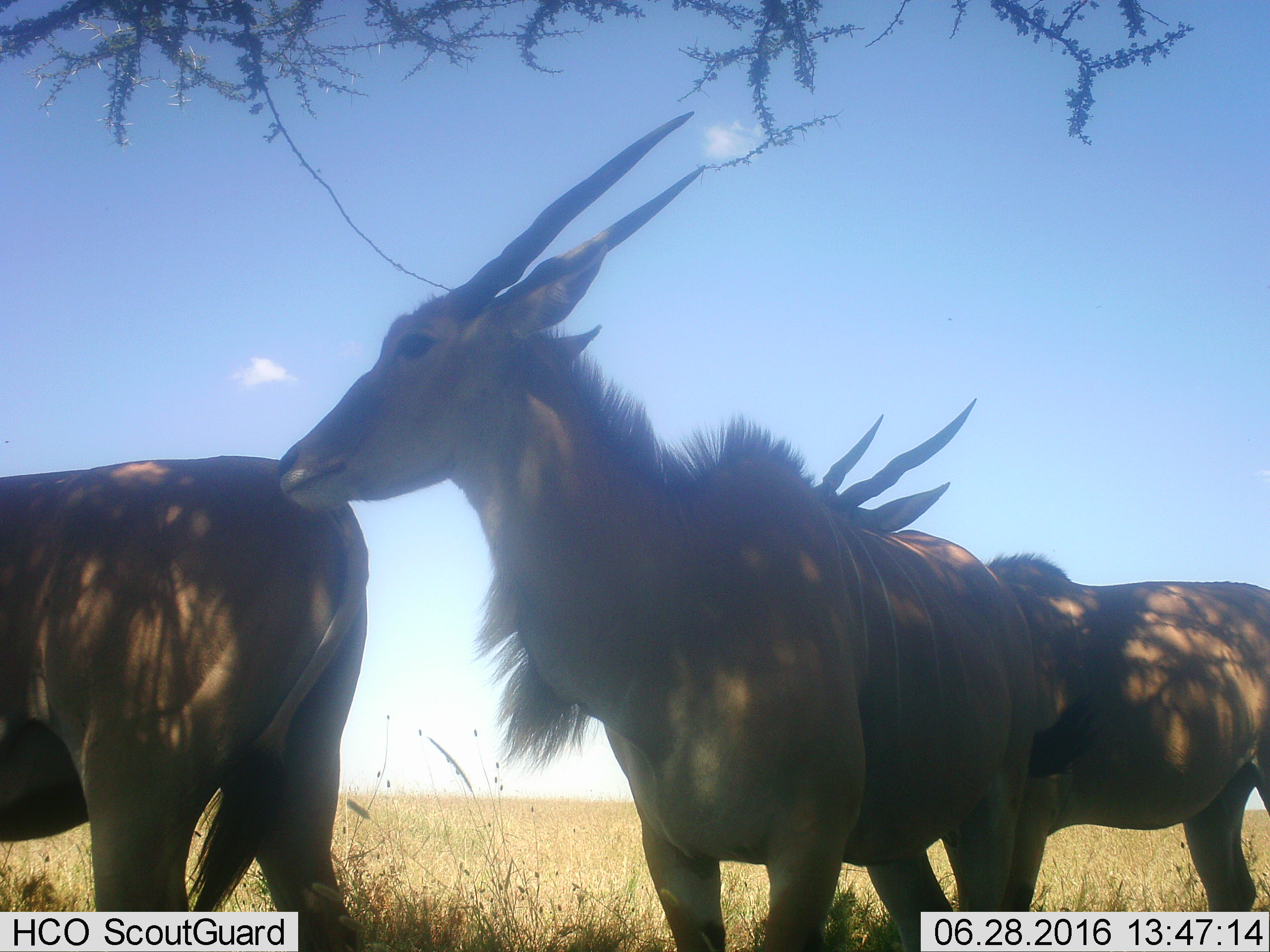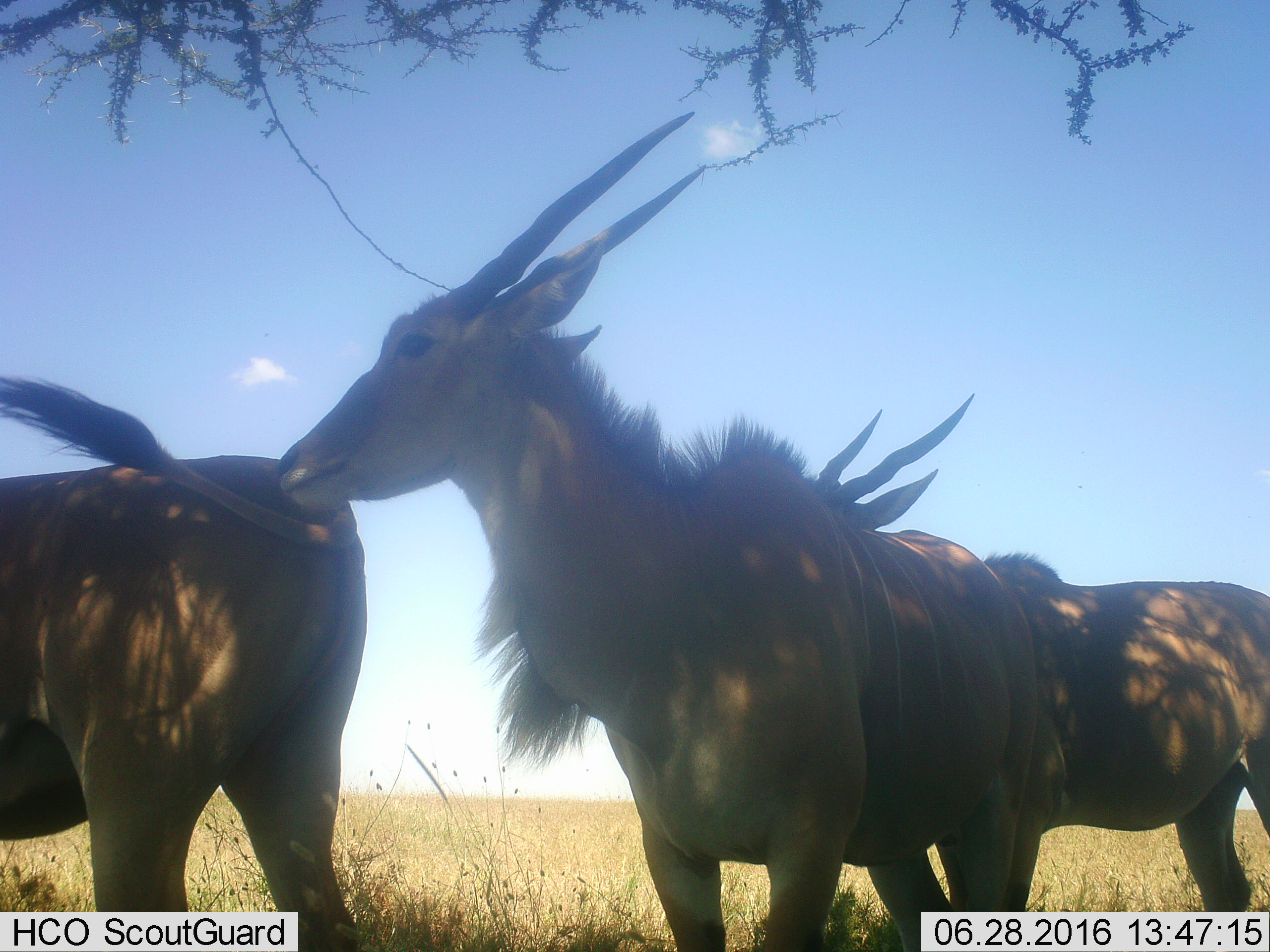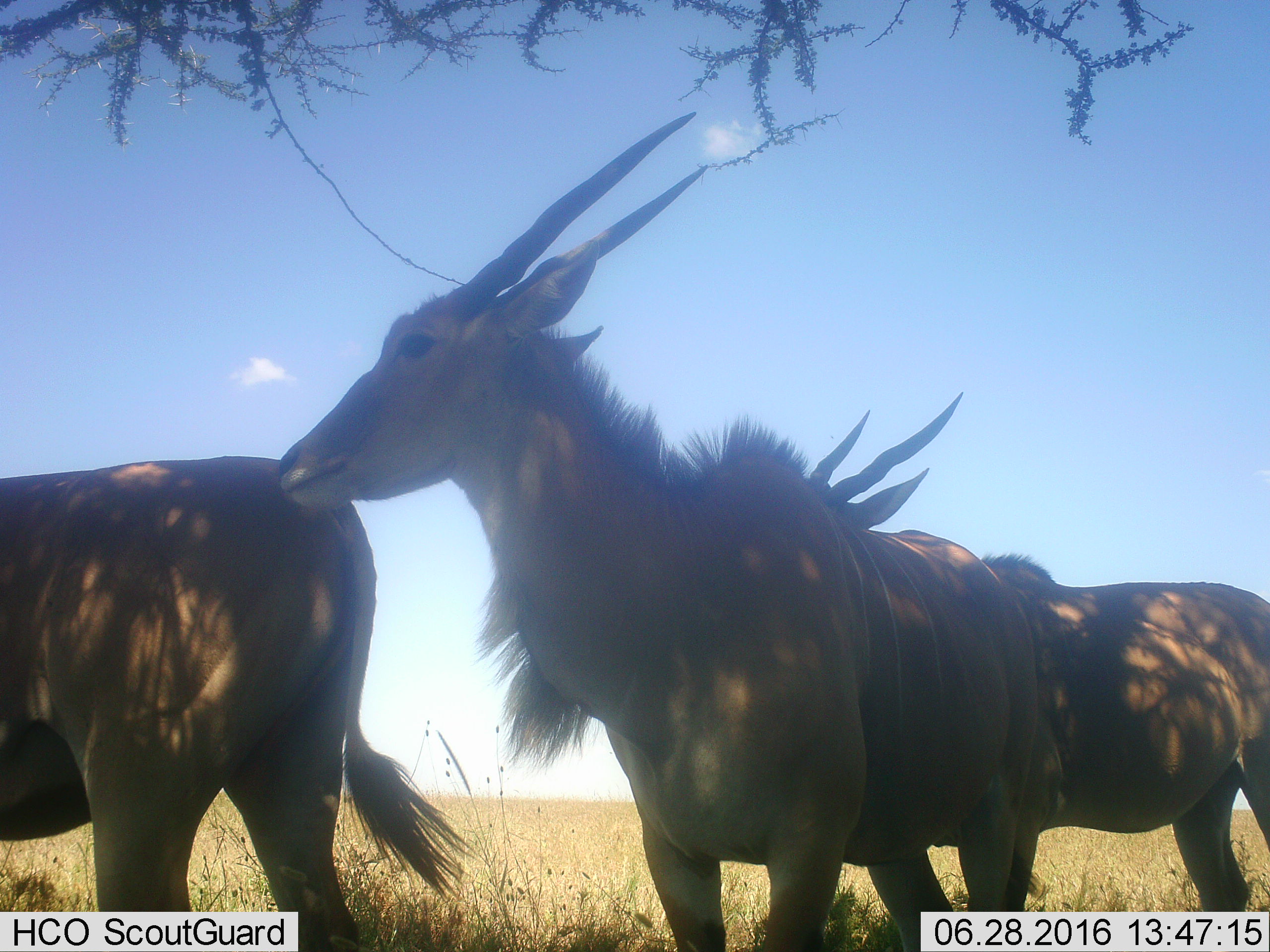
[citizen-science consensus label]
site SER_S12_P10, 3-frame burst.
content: unidentified animal